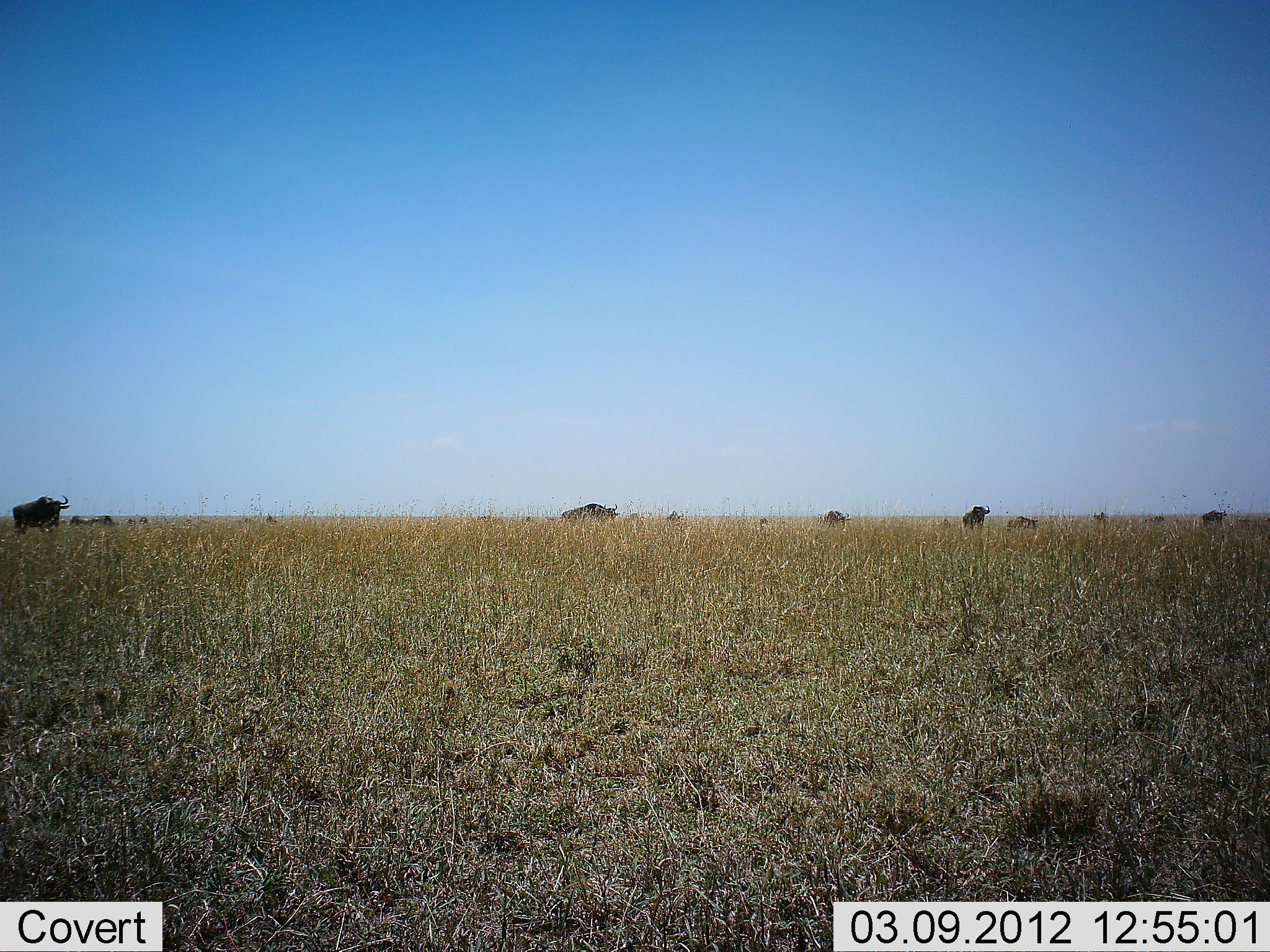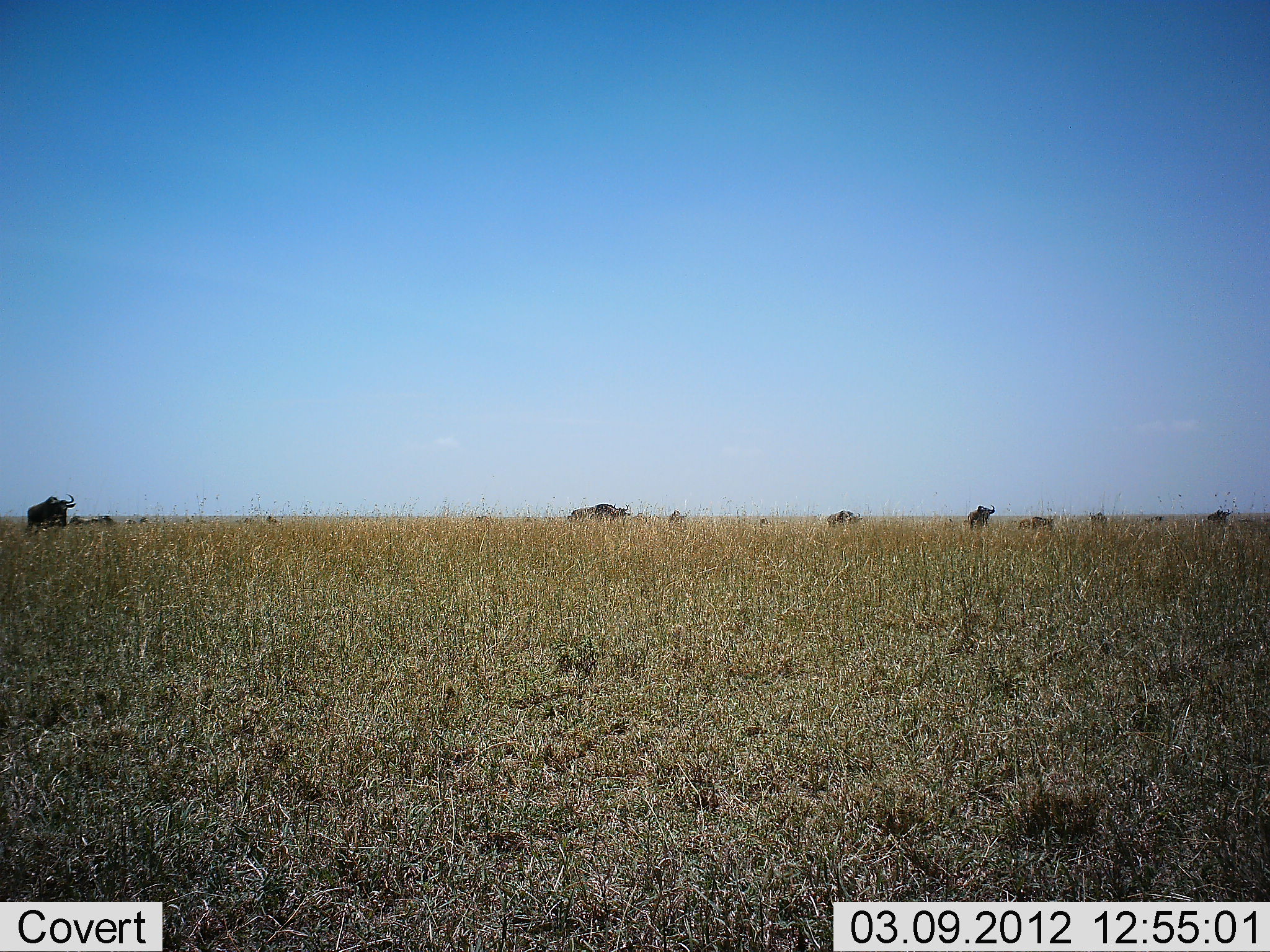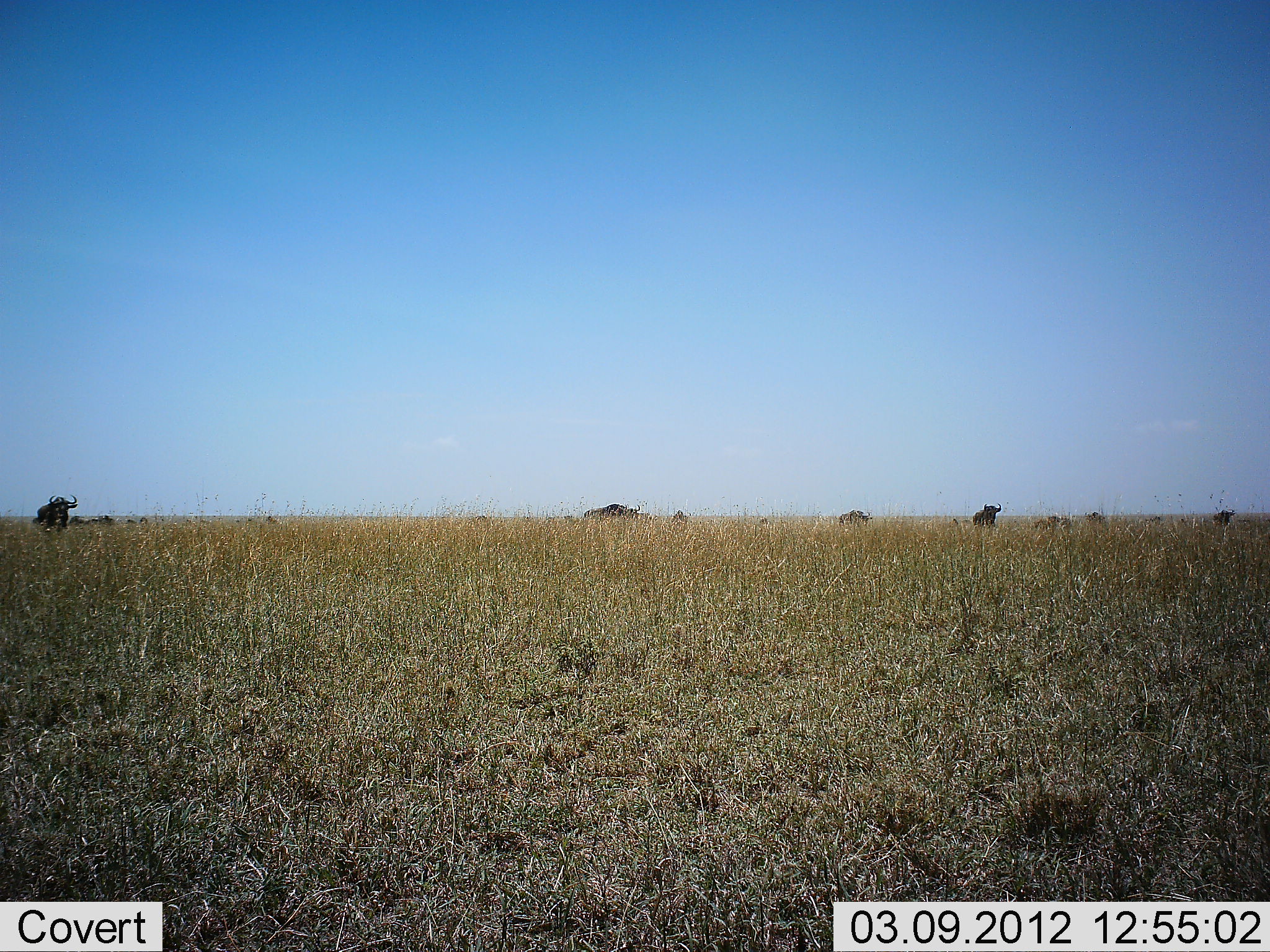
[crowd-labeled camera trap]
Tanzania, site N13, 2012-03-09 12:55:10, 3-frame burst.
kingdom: Animalia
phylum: Chordata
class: Mammalia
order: Artiodactyla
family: Bovidae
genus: Connochaetes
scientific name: Connochaetes taurinus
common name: blue wildebeest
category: wildebeest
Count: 11-50.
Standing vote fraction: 44%.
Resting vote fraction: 6%.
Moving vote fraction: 88%.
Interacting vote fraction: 0%.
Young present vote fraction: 6%.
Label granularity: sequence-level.